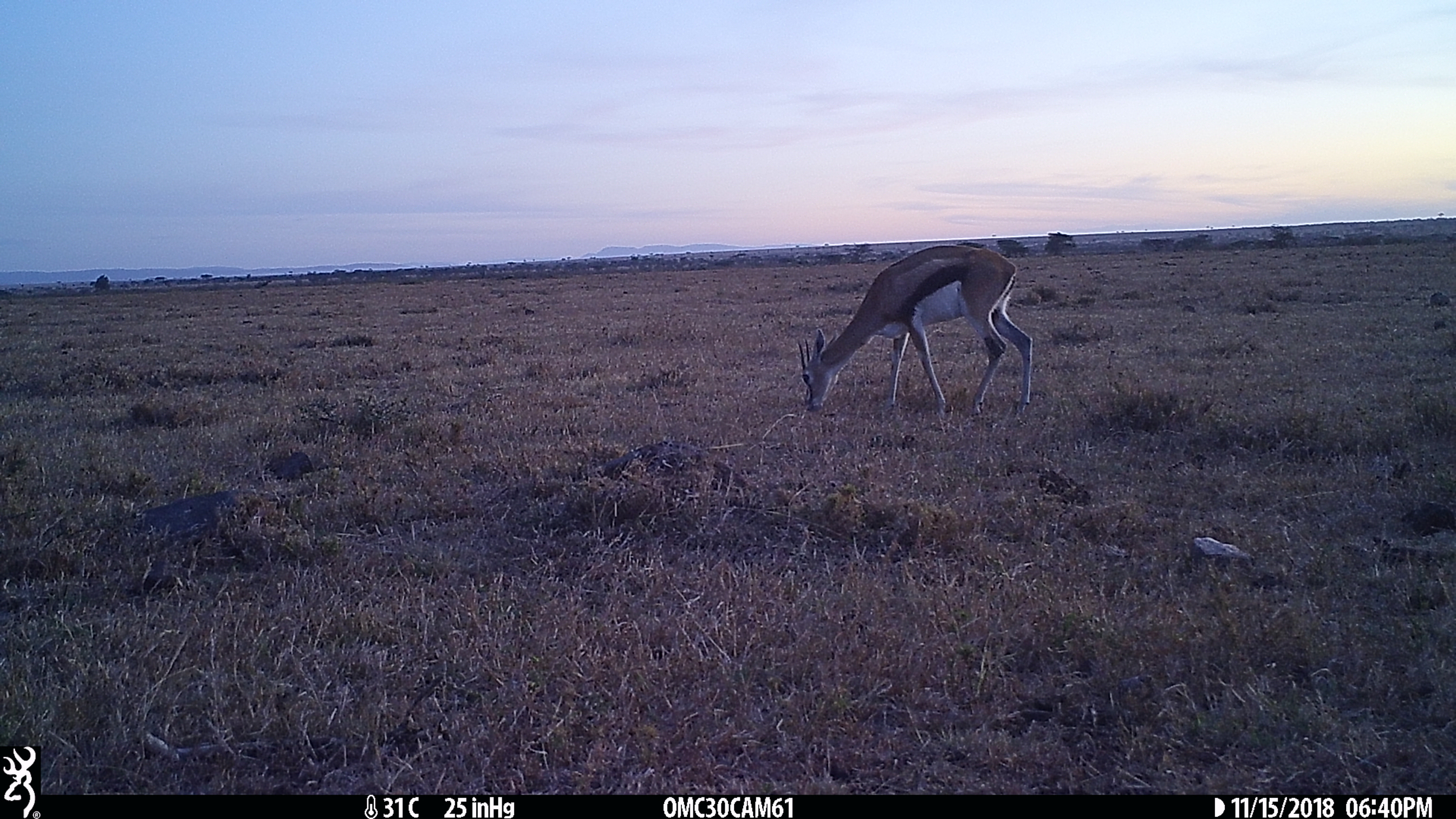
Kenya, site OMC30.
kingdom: Animalia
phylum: Chordata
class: Mammalia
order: Artiodactyla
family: Bovidae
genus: Eudorcas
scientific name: Eudorcas thomsonii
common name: thomon's gazelle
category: gazelle thomsons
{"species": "gazelle thomsons (thomon's gazelle) (Eudorcas thomsonii)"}